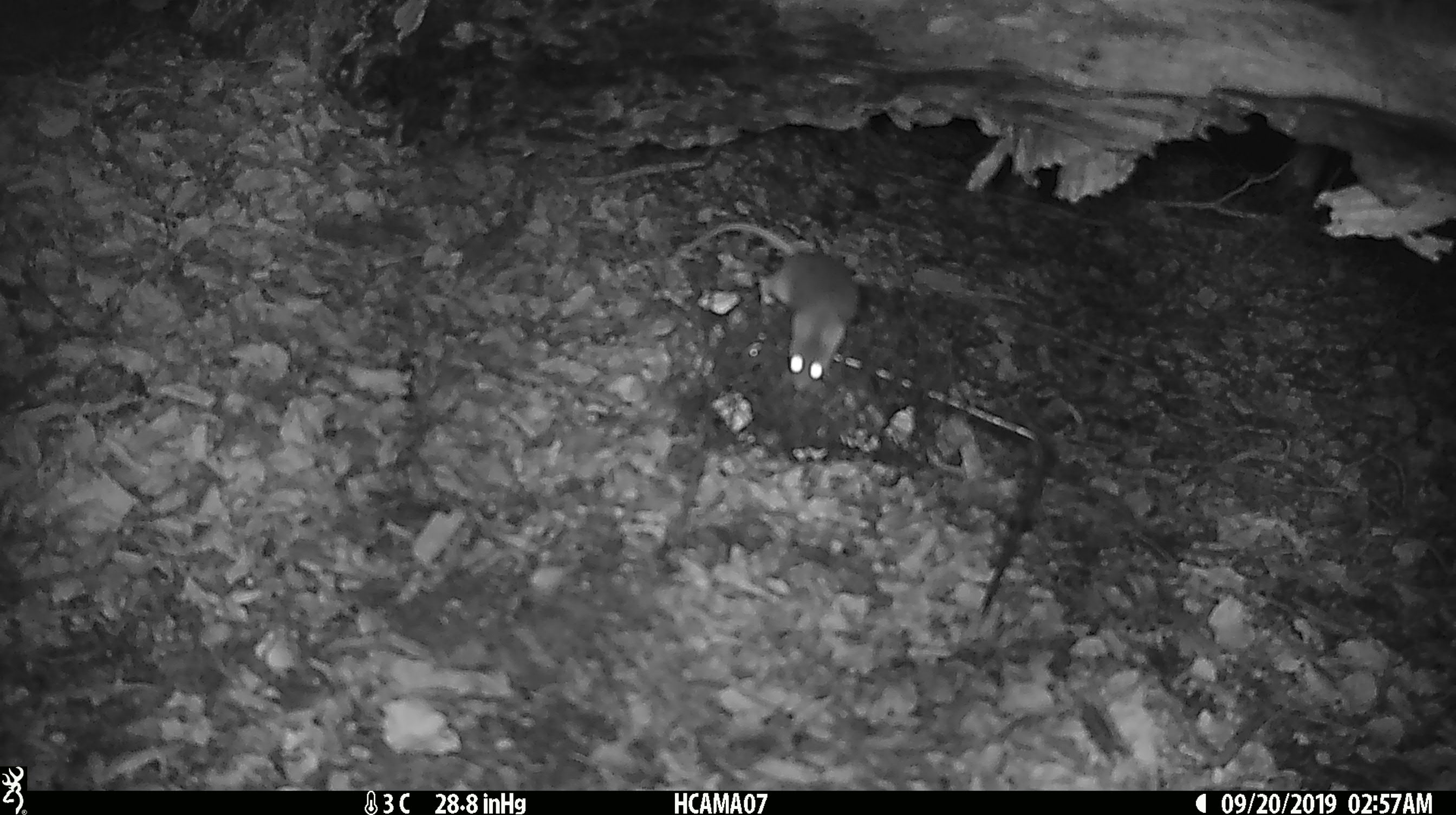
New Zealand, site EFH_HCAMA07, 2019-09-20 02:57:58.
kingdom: Animalia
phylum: Chordata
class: Mammalia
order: Rodentia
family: Muridae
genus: Mus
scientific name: Mus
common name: mouse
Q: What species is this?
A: Mouse (Mus).